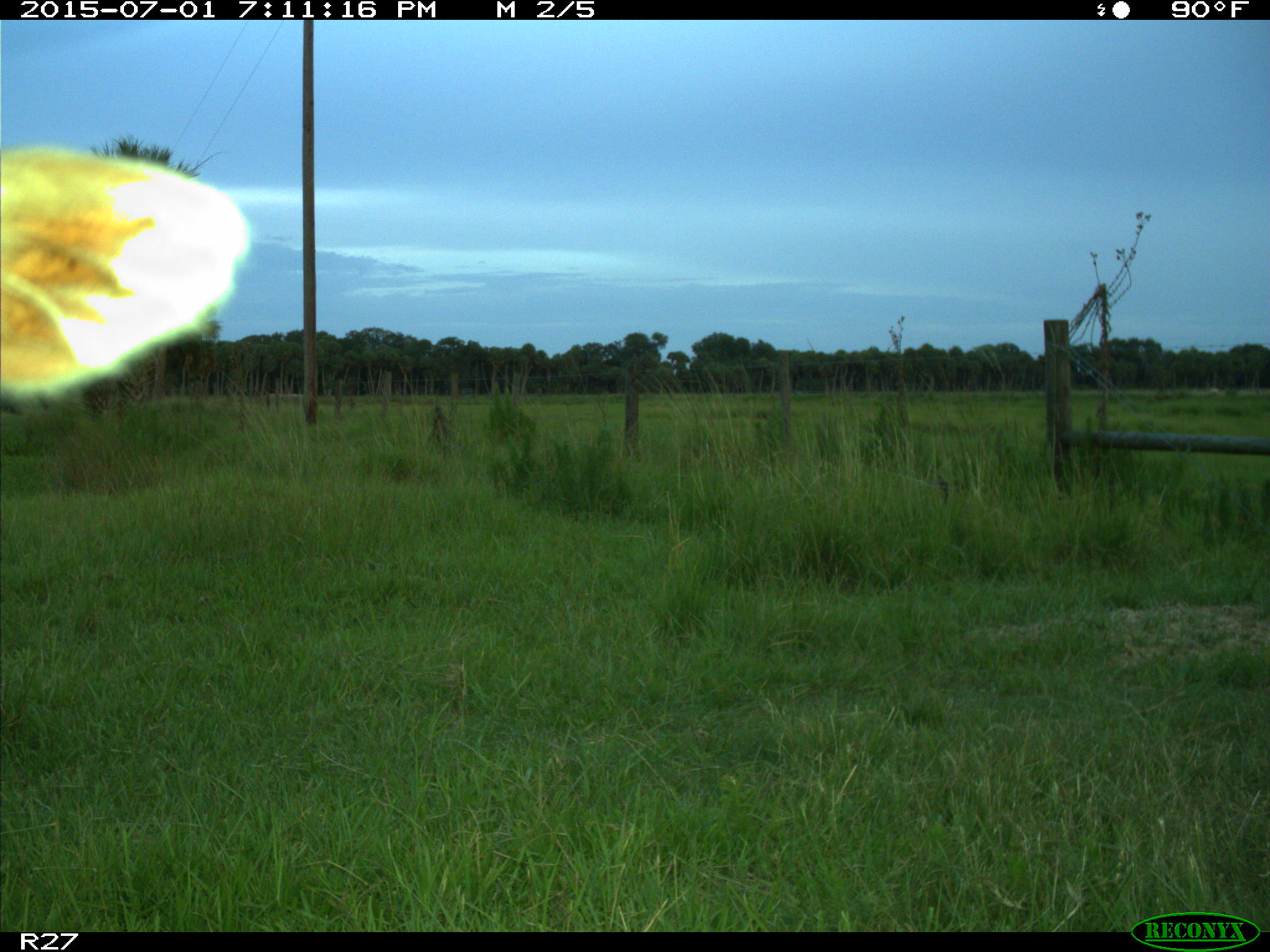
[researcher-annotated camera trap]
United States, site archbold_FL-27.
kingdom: Animalia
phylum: Chordata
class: Mammalia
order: Artiodactyla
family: Bovidae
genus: Bos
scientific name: Bos taurus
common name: domestic cow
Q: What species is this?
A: Bos taurus (domestic cow).